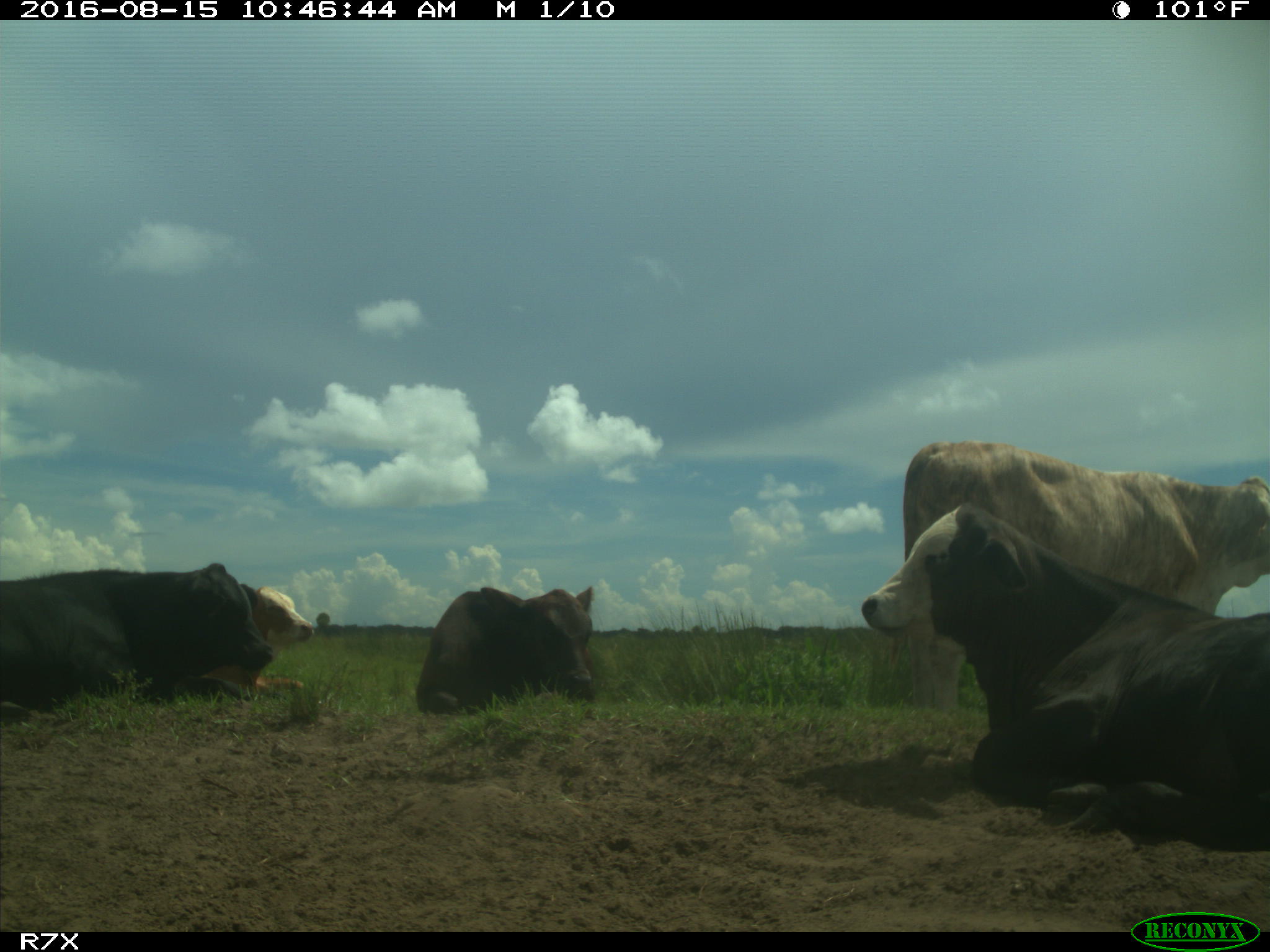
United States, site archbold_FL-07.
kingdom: Animalia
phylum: Chordata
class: Mammalia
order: Artiodactyla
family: Bovidae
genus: Bos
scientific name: Bos taurus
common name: domestic cow